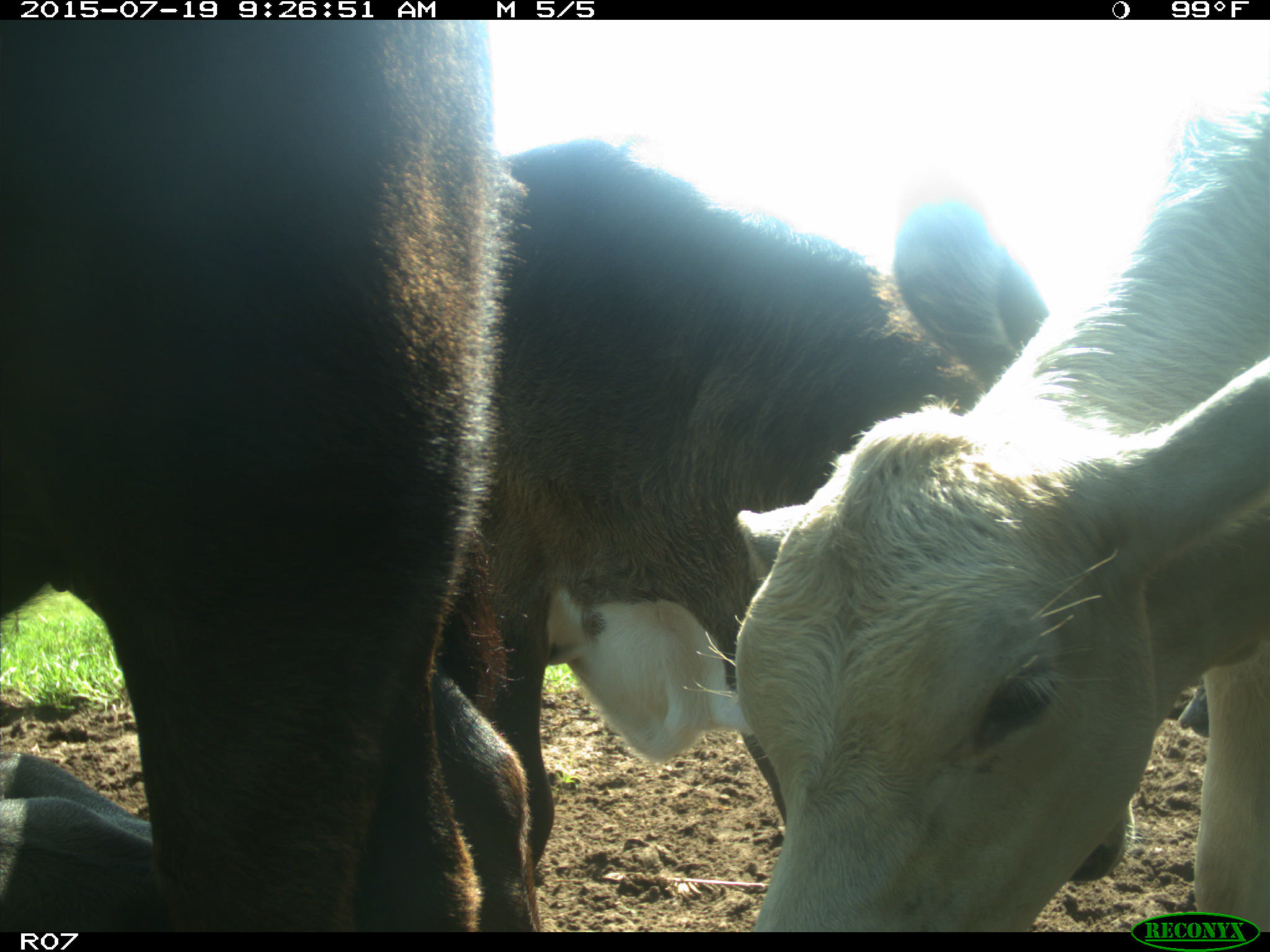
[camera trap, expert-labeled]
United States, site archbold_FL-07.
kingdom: Animalia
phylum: Chordata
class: Mammalia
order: Artiodactyla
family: Bovidae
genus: Bos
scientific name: Bos taurus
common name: domestic cow